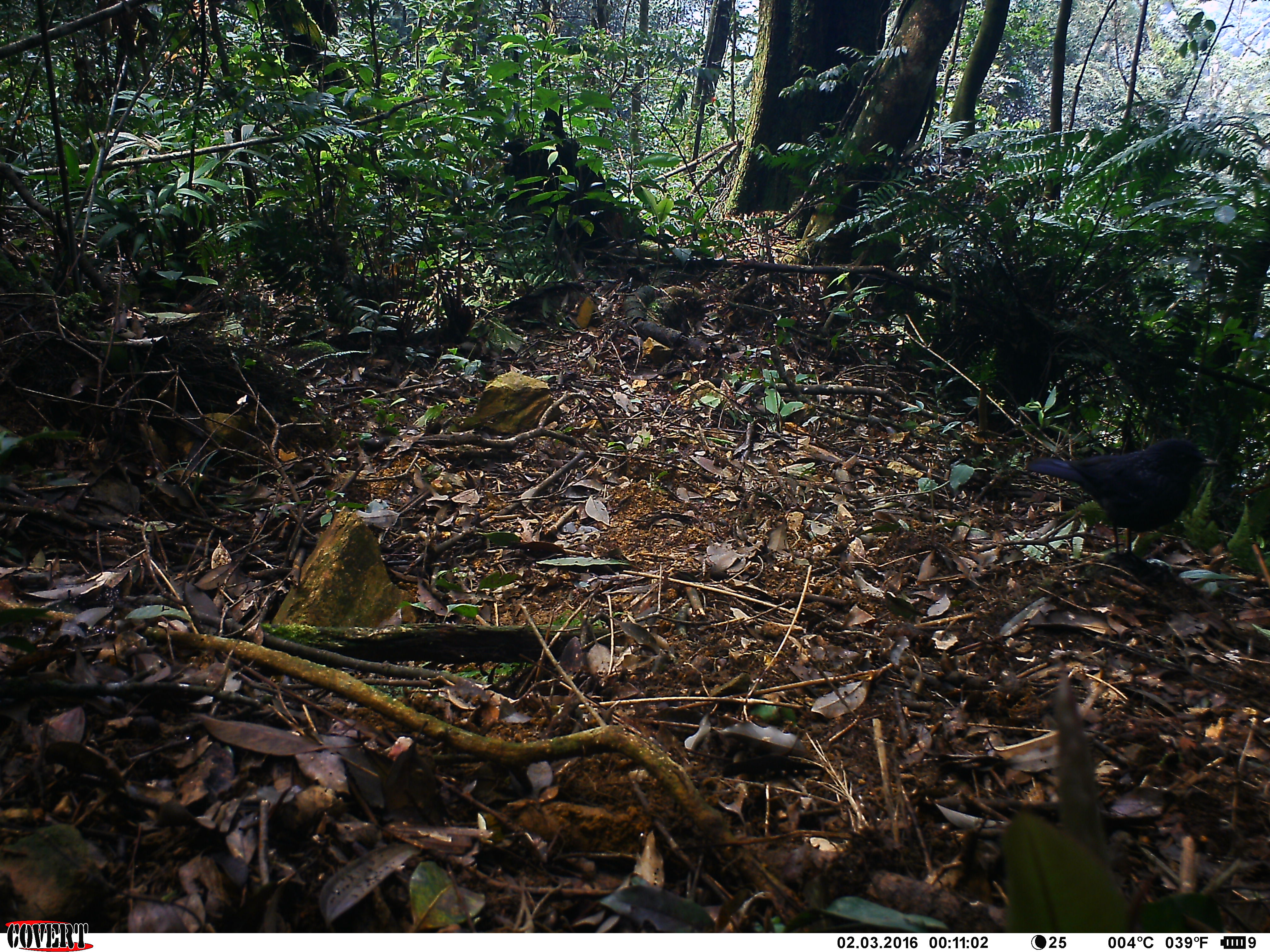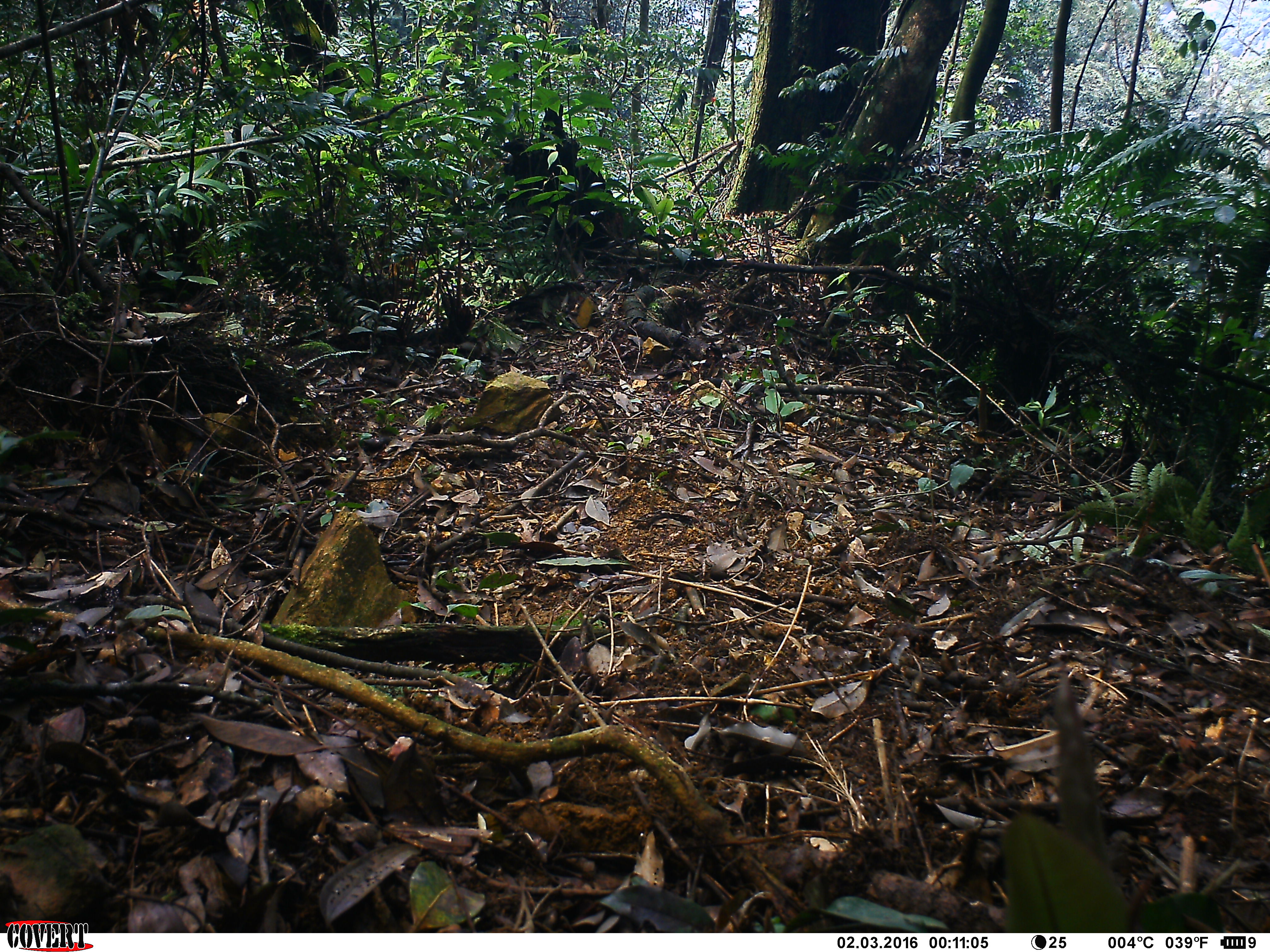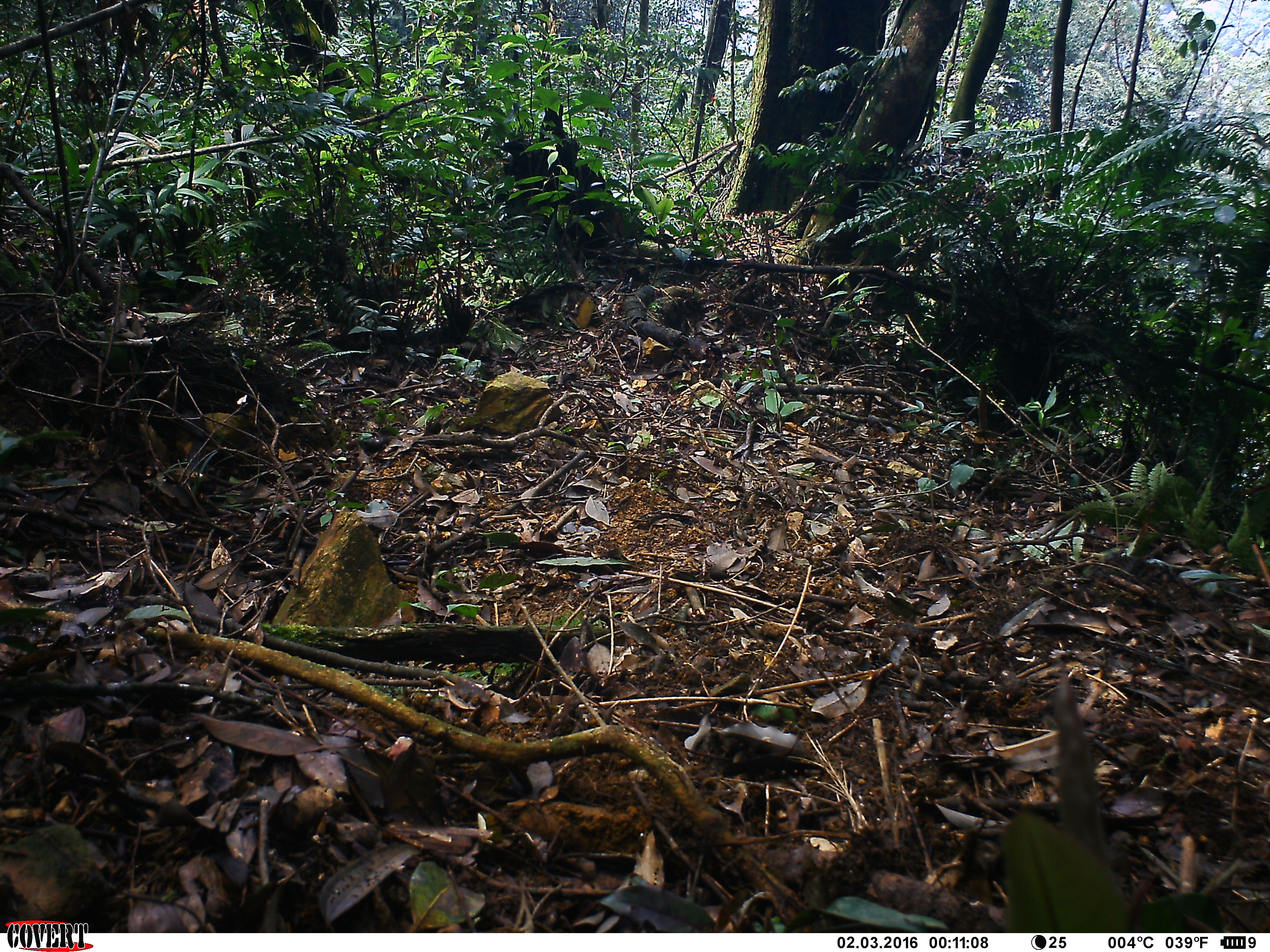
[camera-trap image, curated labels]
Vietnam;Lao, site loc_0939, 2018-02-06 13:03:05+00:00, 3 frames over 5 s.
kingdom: Animalia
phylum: Chordata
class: Aves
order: Passeriformes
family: Muscicapidae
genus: Myophonus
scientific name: Myophonus caeruleus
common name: blue whistling thrush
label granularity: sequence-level